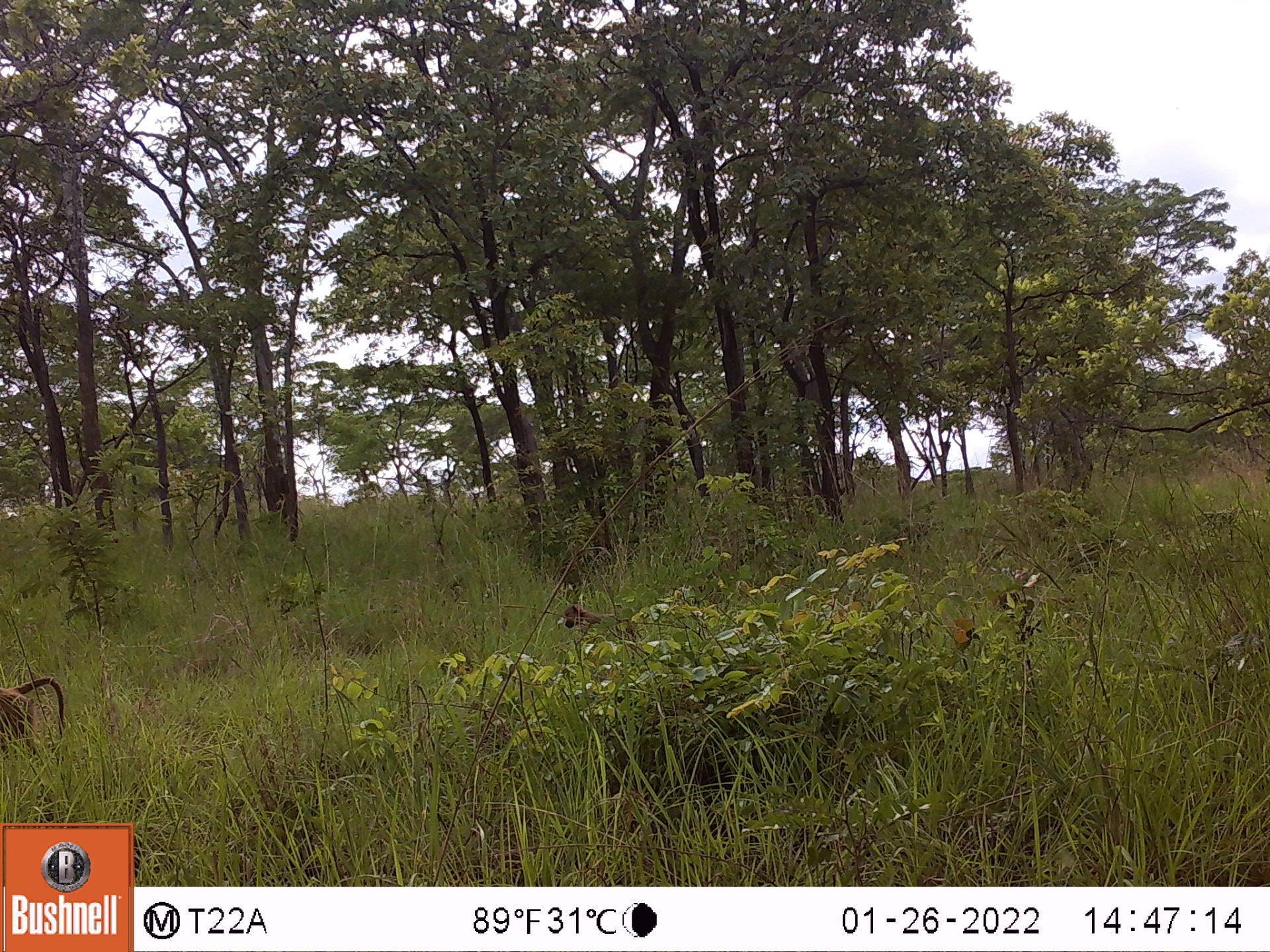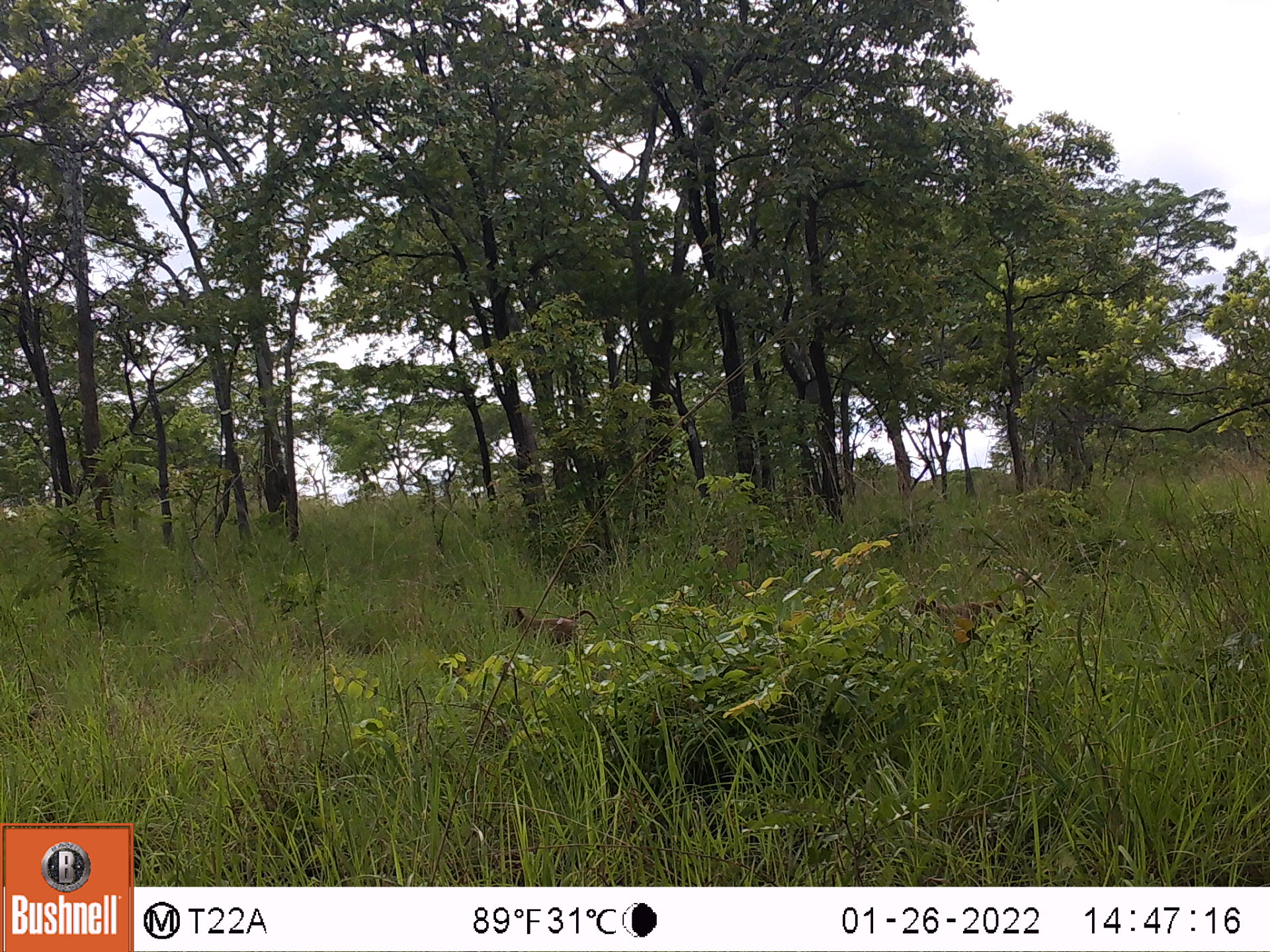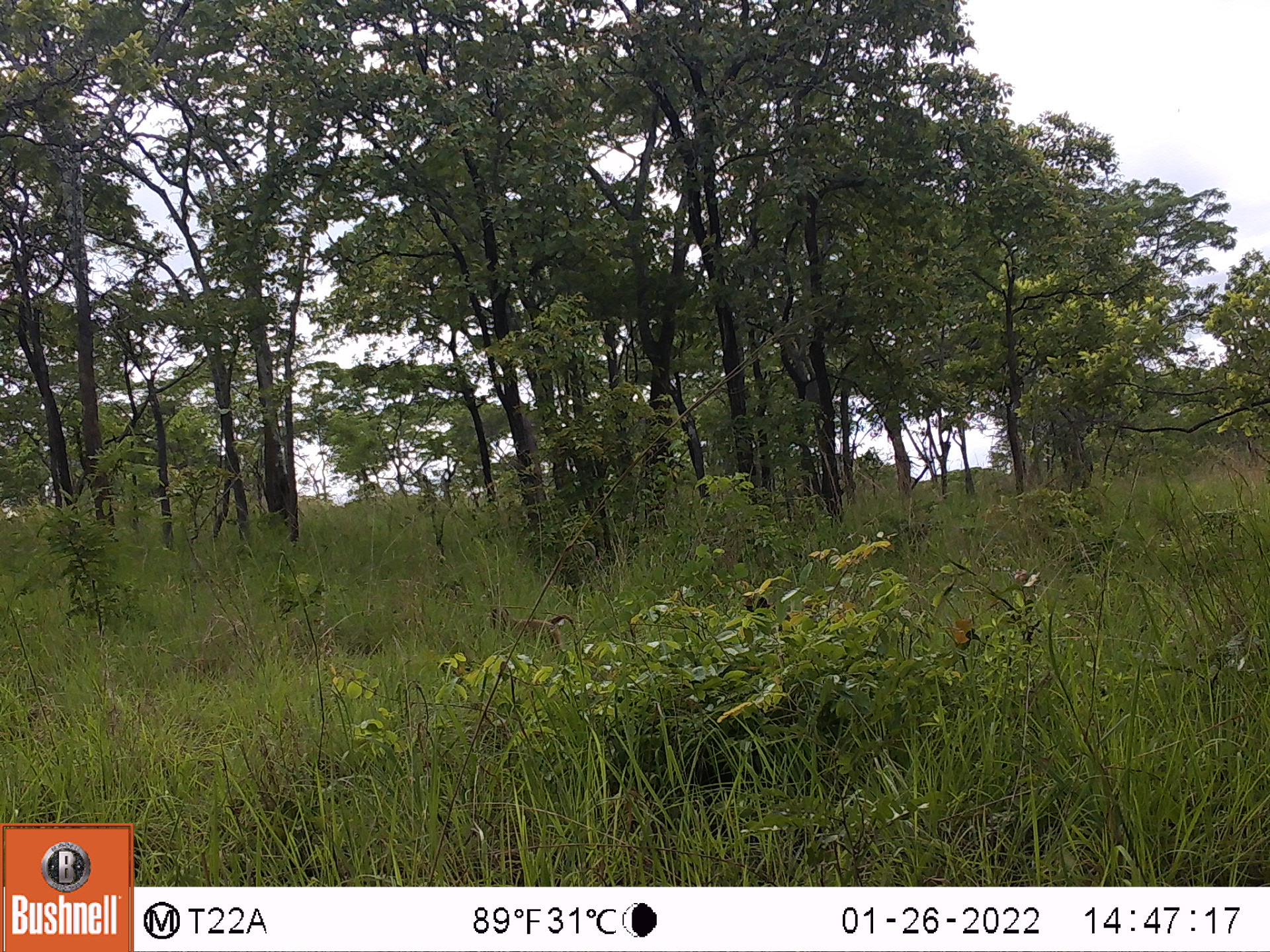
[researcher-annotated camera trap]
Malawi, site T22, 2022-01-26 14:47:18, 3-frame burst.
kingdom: Animalia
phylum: Chordata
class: Mammalia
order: Primates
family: Cercopithecidae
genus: Papio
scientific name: Papio cynocephalus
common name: yellow baboon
Yellow baboon (Papio cynocephalus), count 2.